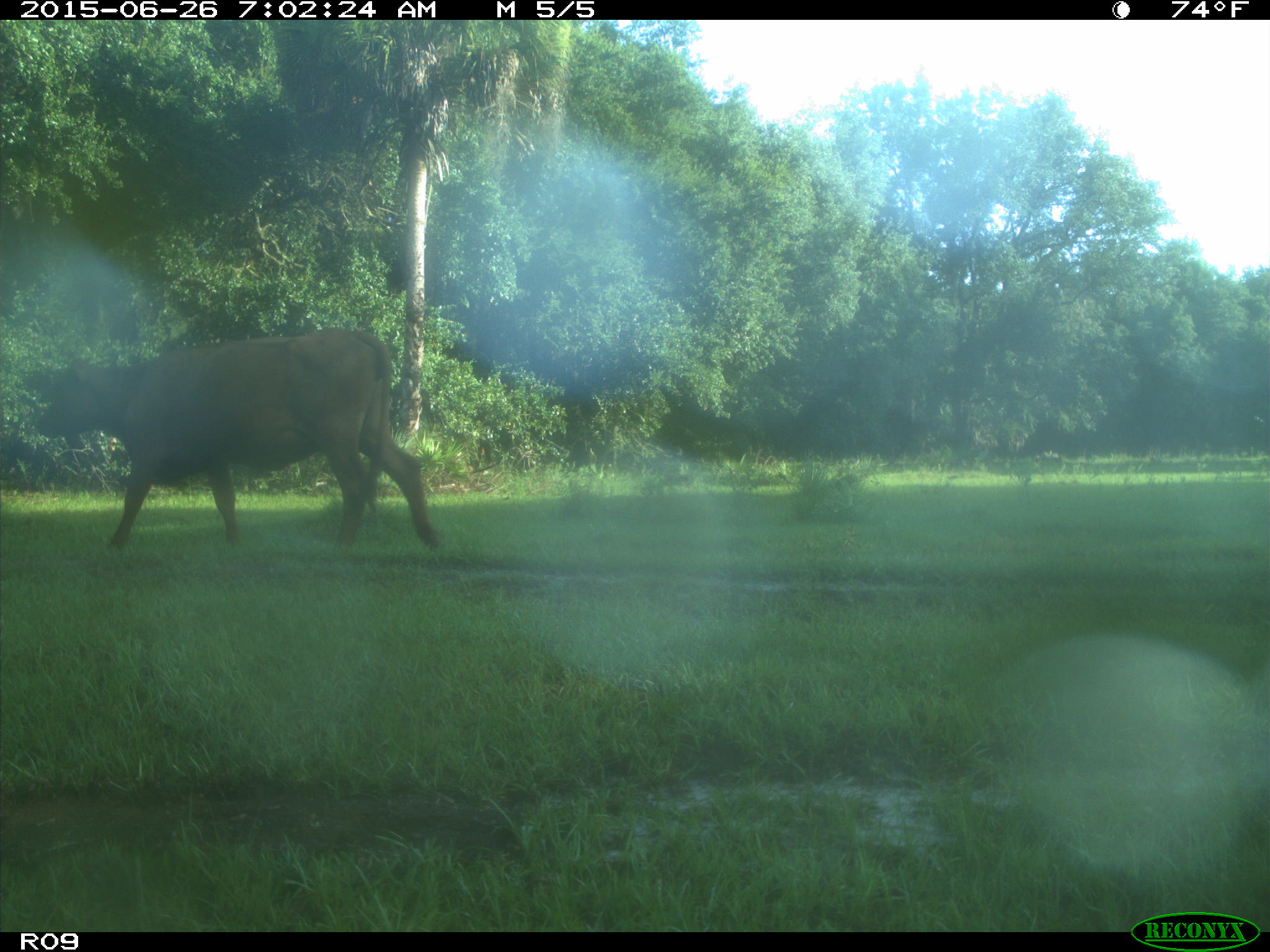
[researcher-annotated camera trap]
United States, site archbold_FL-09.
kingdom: Animalia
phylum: Chordata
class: Mammalia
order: Artiodactyla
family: Bovidae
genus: Bos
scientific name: Bos taurus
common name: domestic cow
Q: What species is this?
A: Bos taurus (domestic cow).